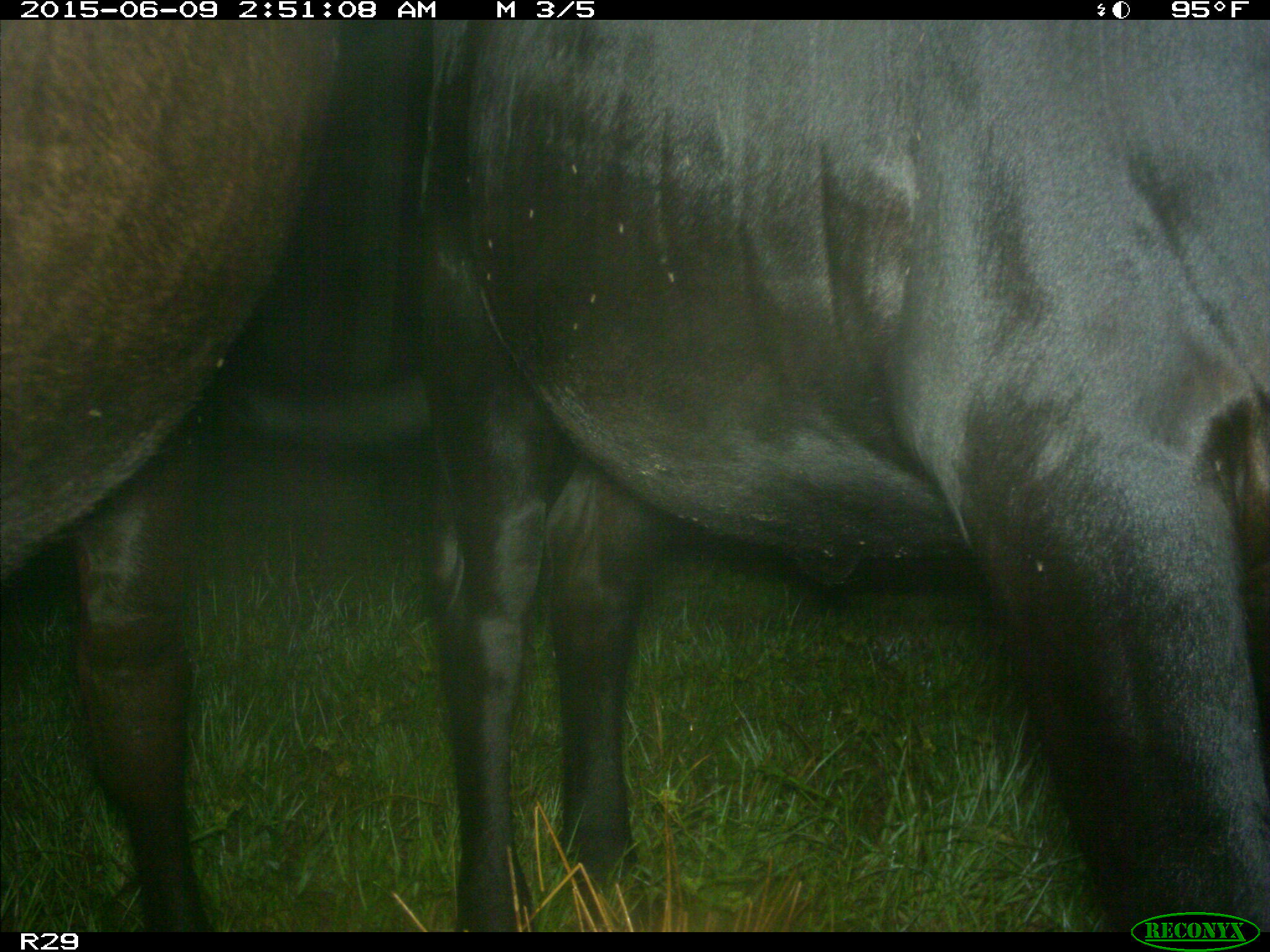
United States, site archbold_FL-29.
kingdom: Animalia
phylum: Chordata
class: Mammalia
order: Artiodactyla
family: Bovidae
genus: Bos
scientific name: Bos taurus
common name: domestic cow